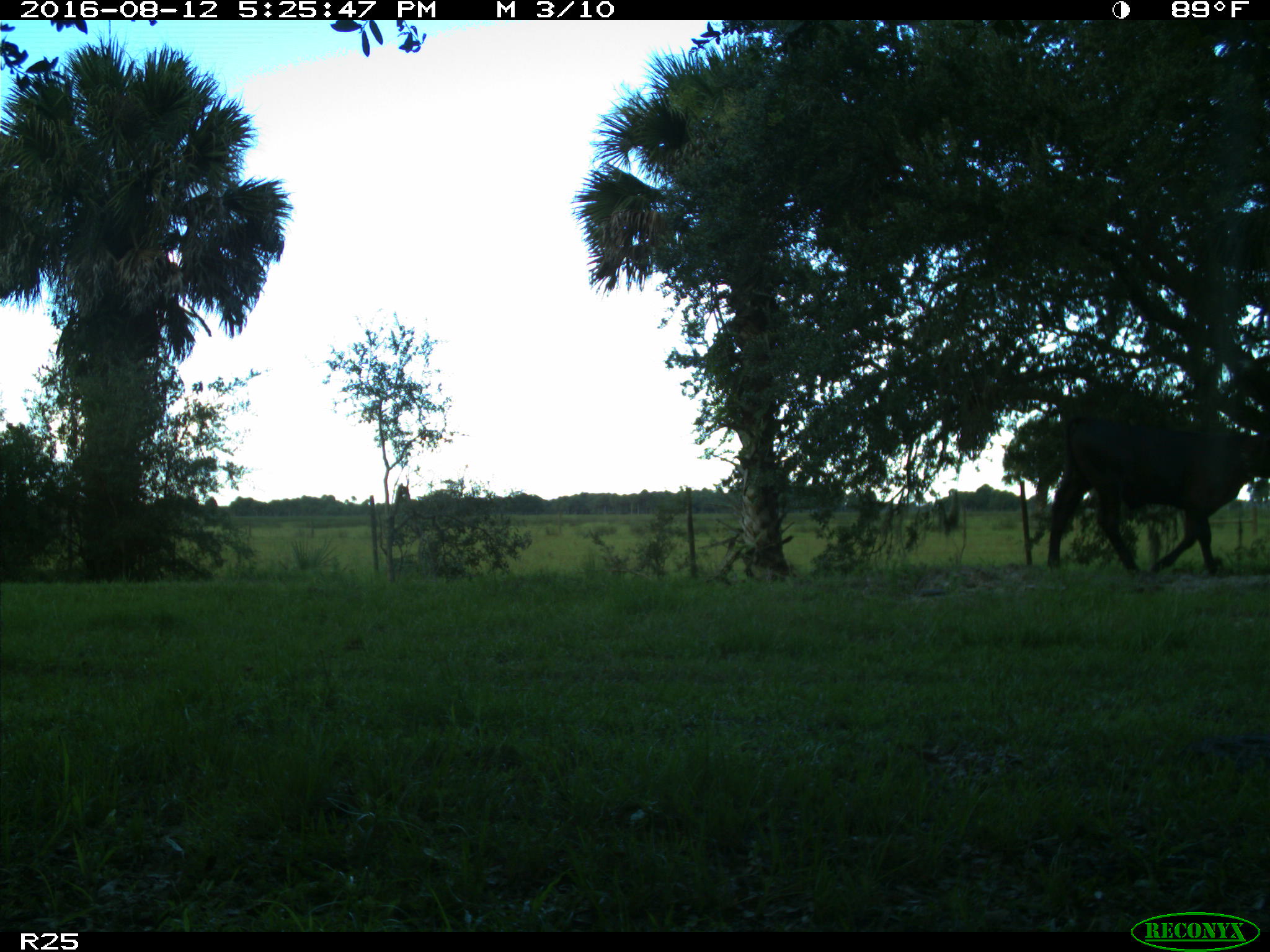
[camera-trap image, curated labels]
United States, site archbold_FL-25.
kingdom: Animalia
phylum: Chordata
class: Mammalia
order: Artiodactyla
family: Bovidae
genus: Bos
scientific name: Bos taurus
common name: domestic cow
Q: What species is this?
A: Bos taurus (domestic cow).